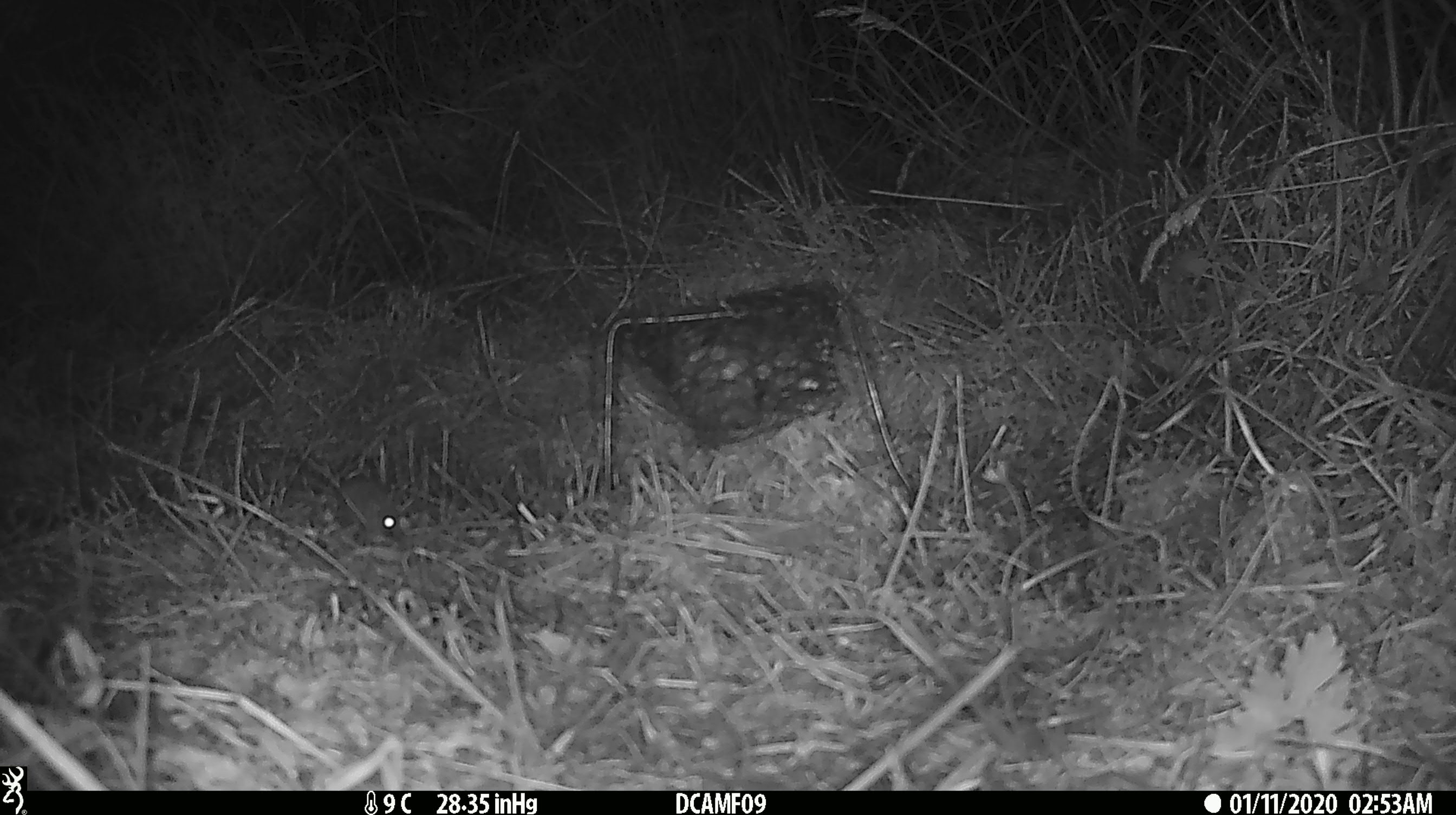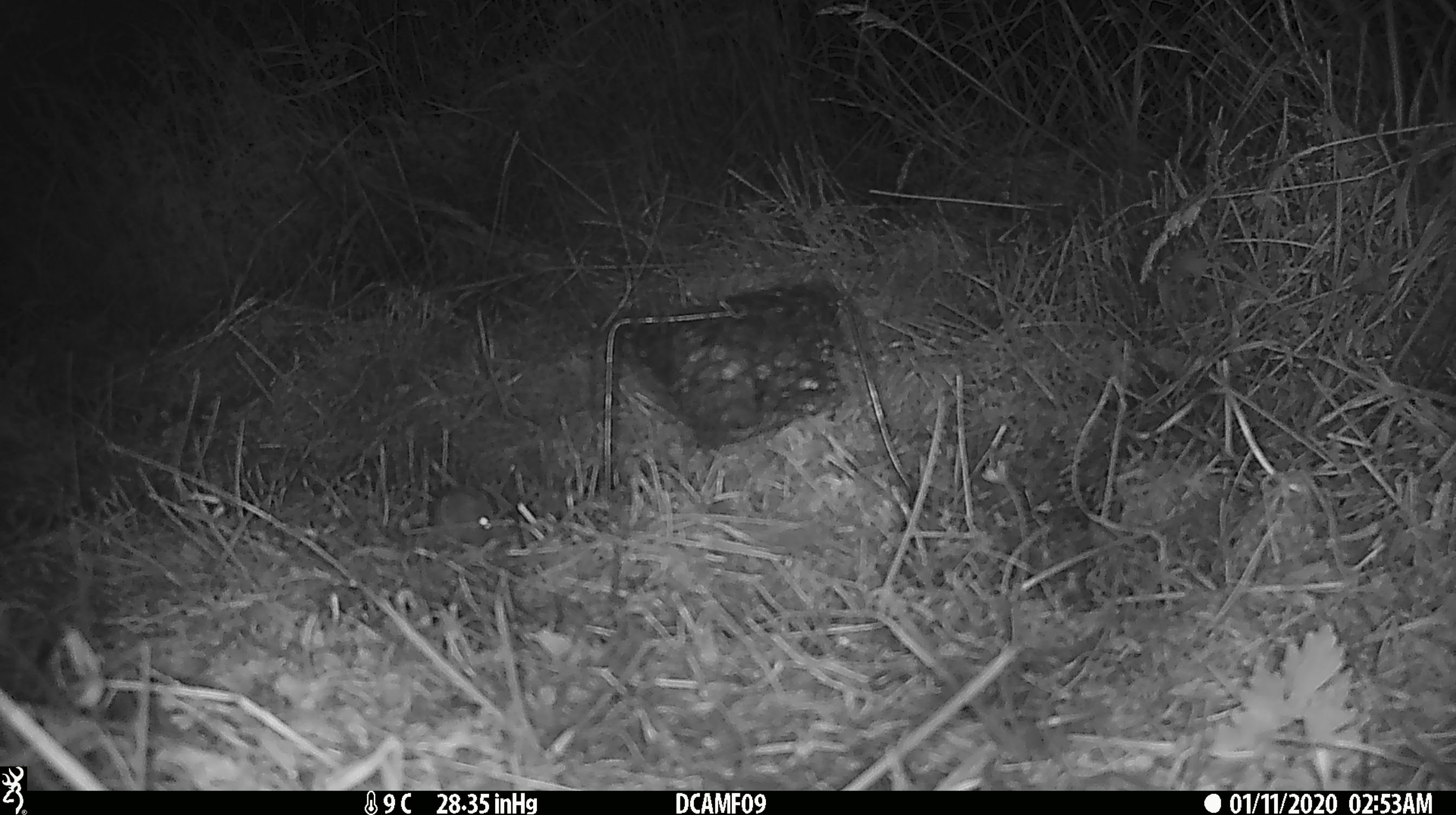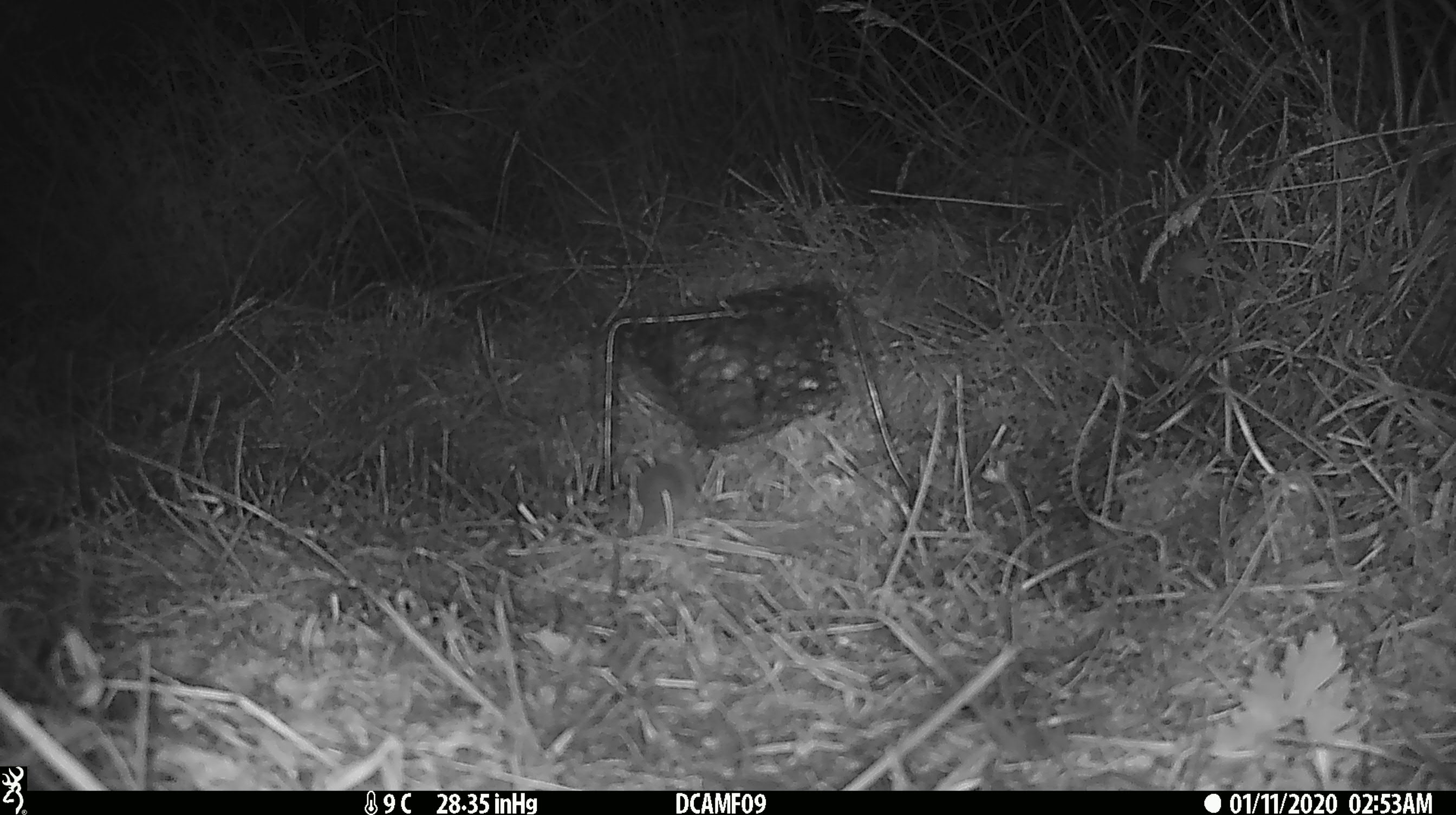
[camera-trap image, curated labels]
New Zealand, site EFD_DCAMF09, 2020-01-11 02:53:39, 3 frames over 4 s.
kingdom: Animalia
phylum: Chordata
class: Mammalia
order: Rodentia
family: Muridae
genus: Mus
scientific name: Mus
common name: mouse